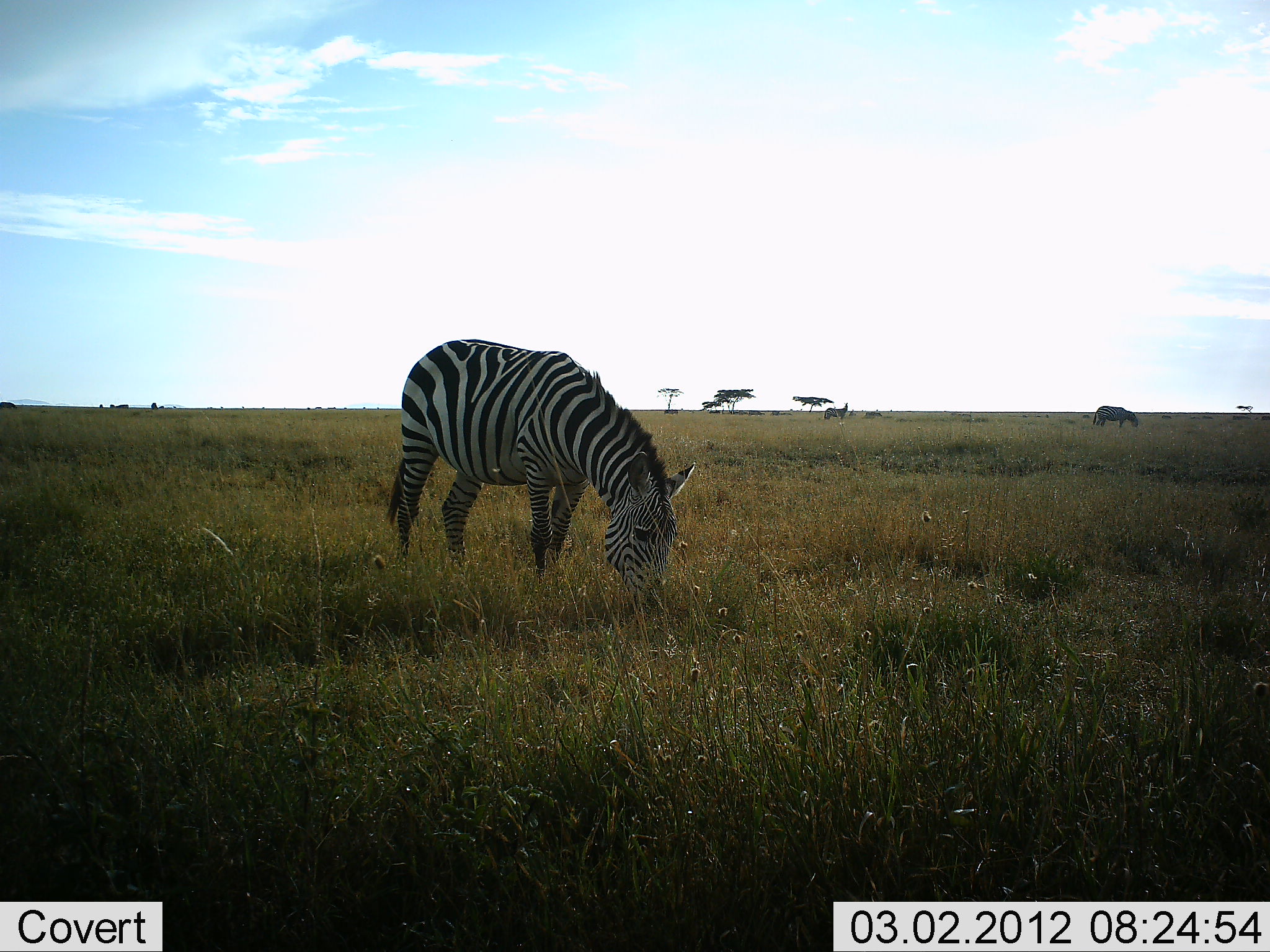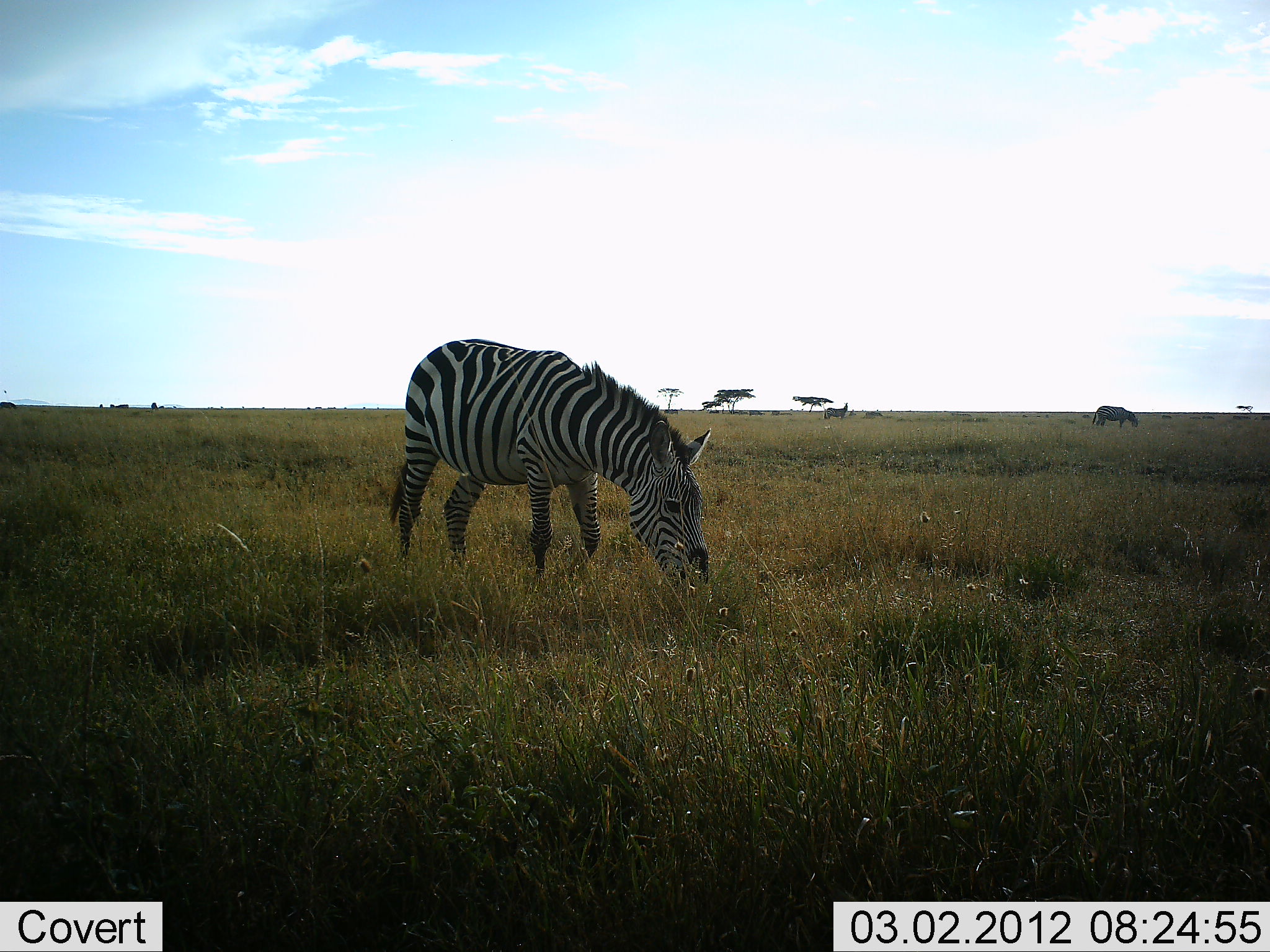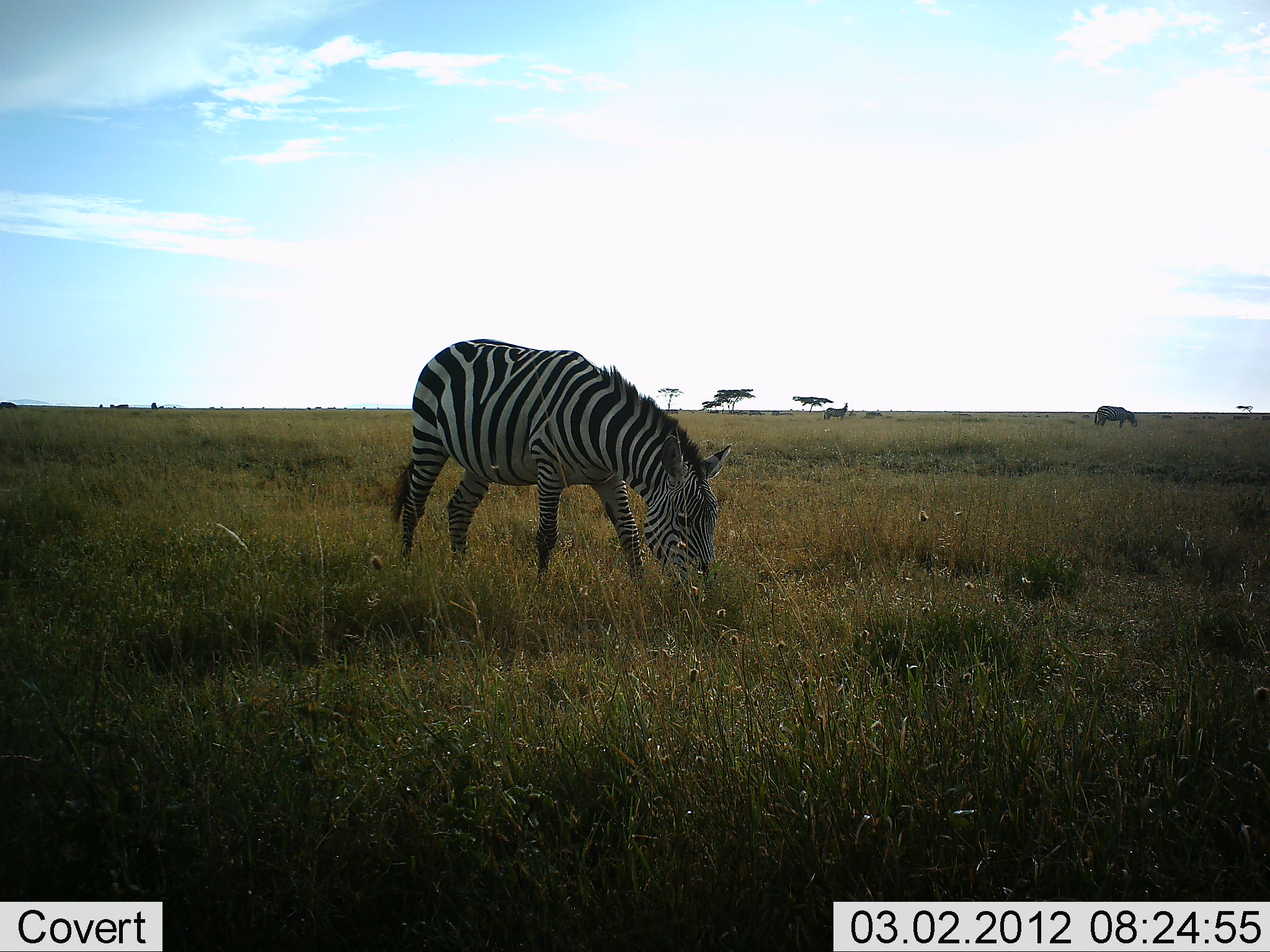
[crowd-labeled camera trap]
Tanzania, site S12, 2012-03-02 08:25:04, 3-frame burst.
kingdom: Animalia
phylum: Chordata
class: Mammalia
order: Perissodactyla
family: Equidae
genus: Equus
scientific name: Equus quagga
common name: plains zebra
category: zebra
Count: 3.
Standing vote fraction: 31%.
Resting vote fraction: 0%.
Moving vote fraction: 0%.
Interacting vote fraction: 6%.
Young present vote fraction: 0%.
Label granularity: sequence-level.